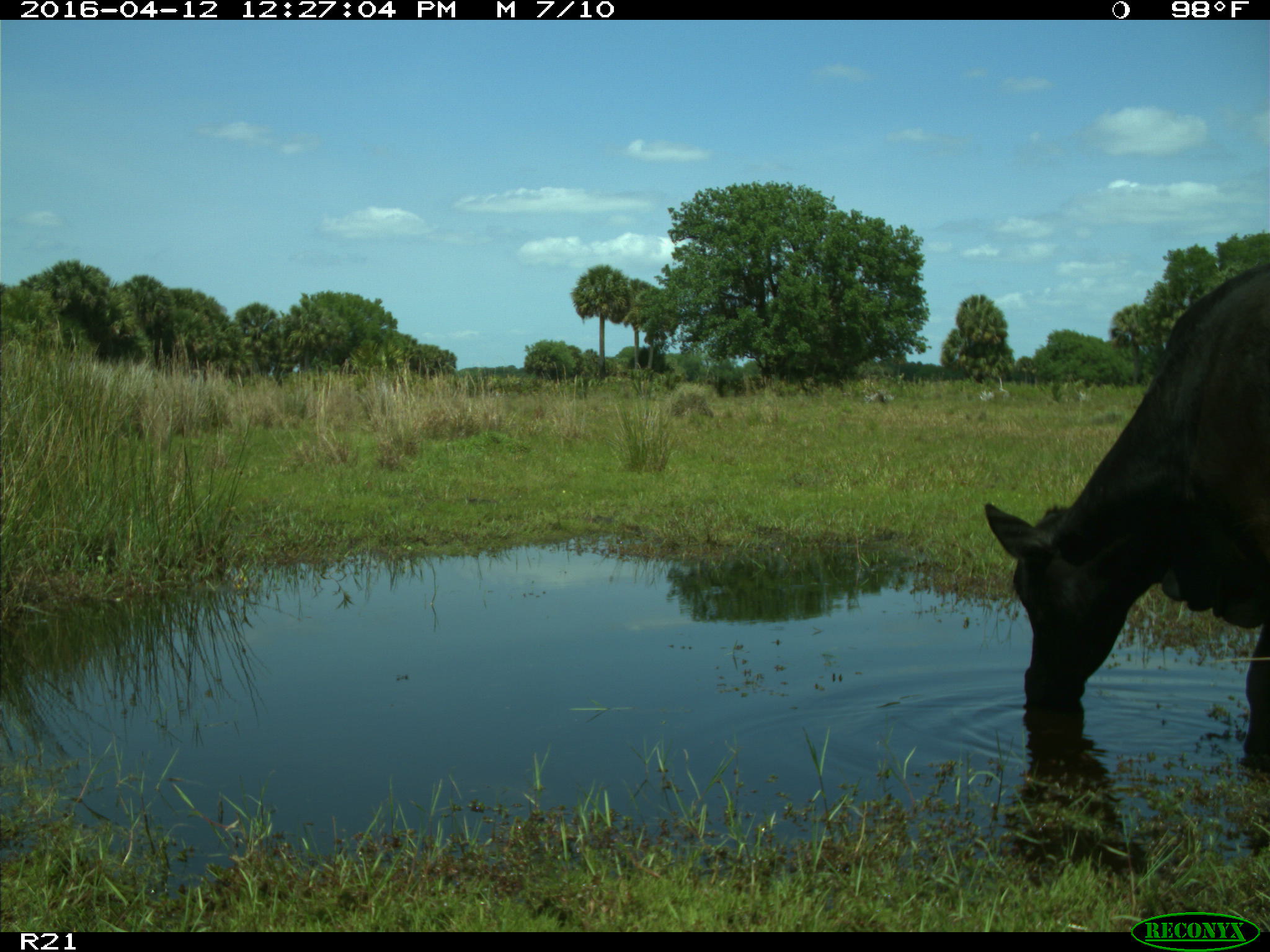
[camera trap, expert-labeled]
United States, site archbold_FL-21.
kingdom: Animalia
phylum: Chordata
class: Mammalia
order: Artiodactyla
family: Bovidae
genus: Bos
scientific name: Bos taurus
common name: domestic cow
Bos taurus (domestic cow).